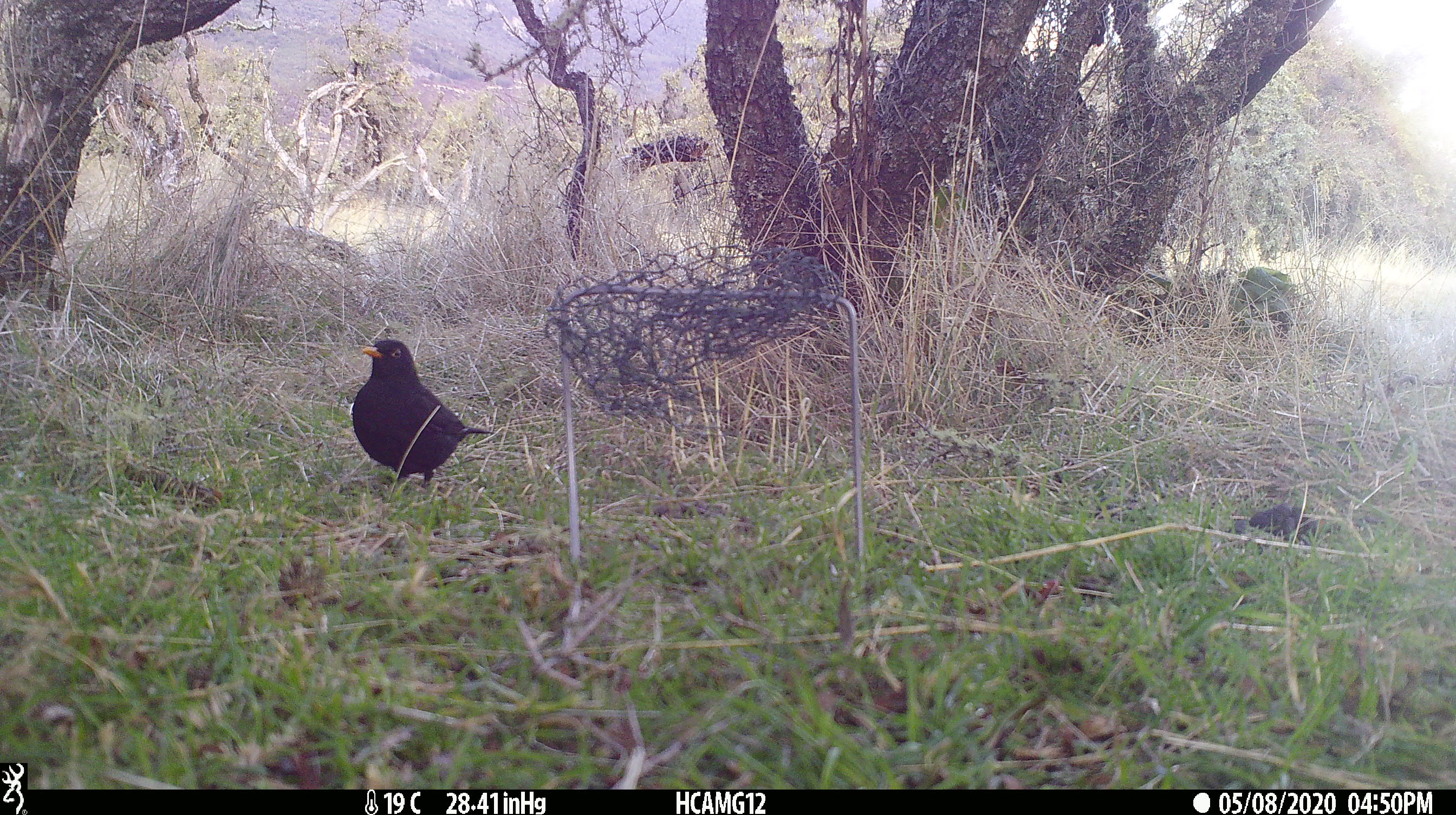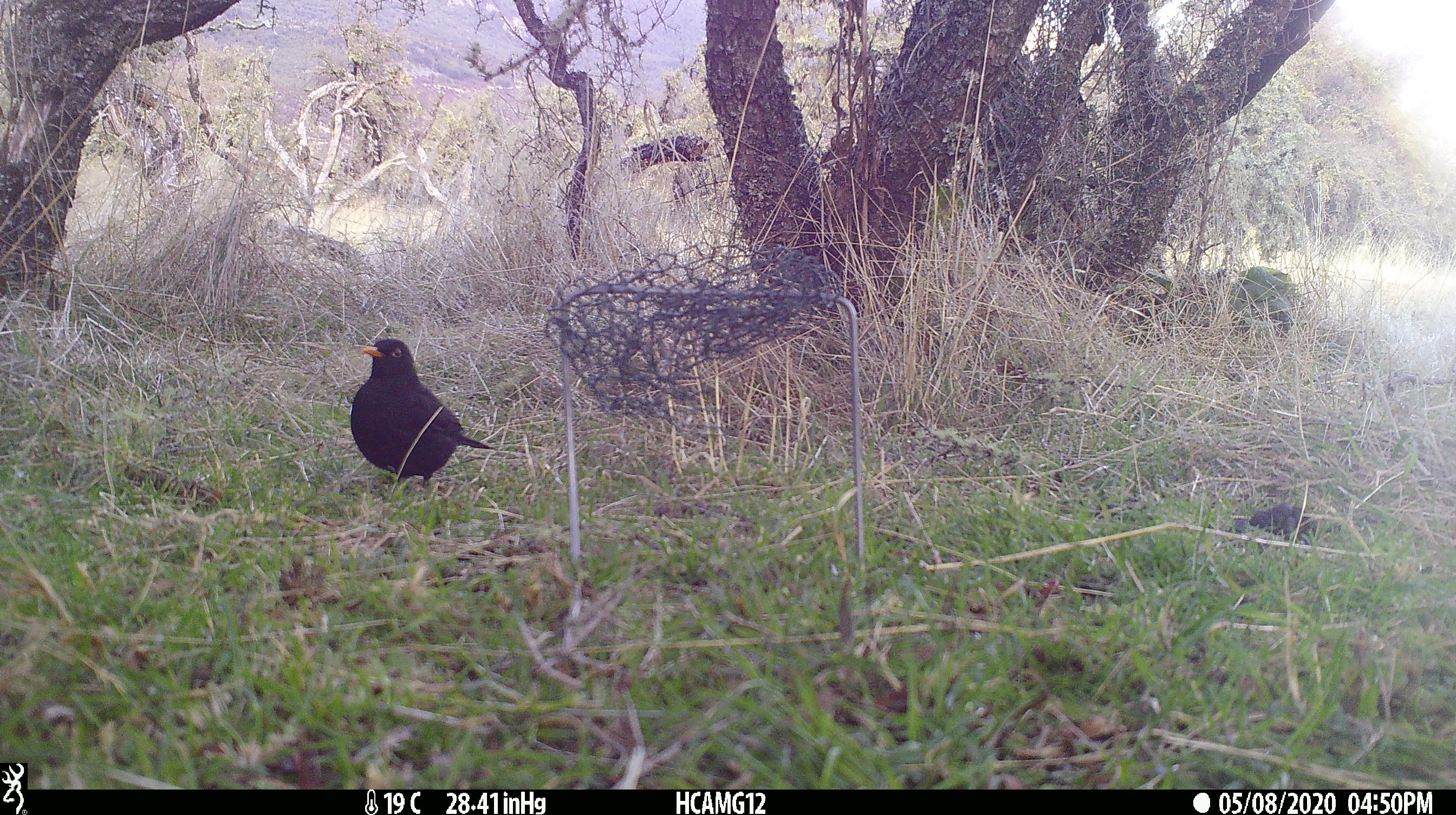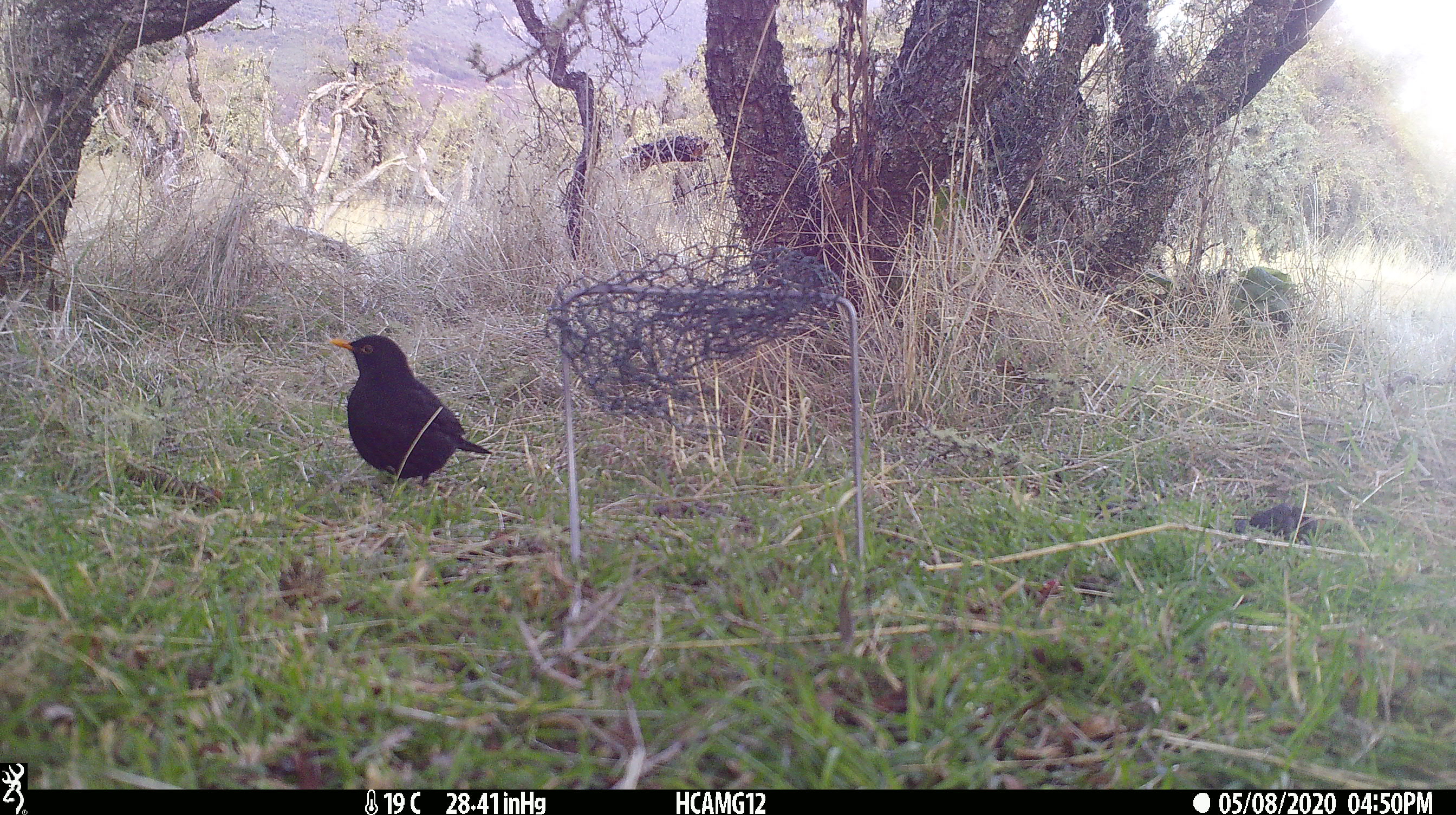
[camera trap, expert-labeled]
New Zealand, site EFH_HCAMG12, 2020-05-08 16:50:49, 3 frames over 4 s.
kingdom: Animalia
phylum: Chordata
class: Aves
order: Passeriformes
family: Turdidae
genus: Turdus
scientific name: Turdus merula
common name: eurasian blackbird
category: blackbird